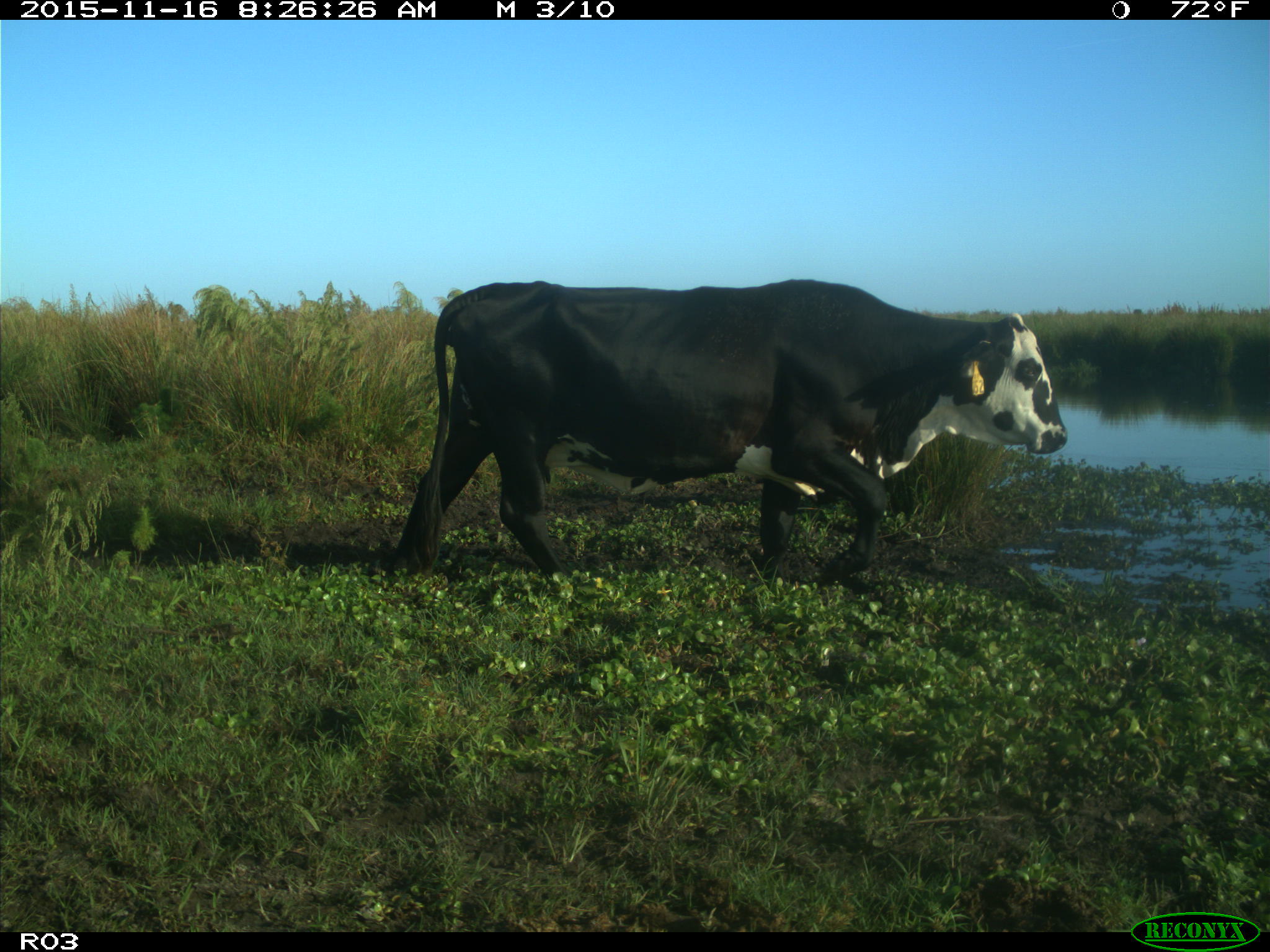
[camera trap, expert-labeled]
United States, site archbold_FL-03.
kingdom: Animalia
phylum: Chordata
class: Mammalia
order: Artiodactyla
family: Bovidae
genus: Bos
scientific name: Bos taurus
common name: domestic cow